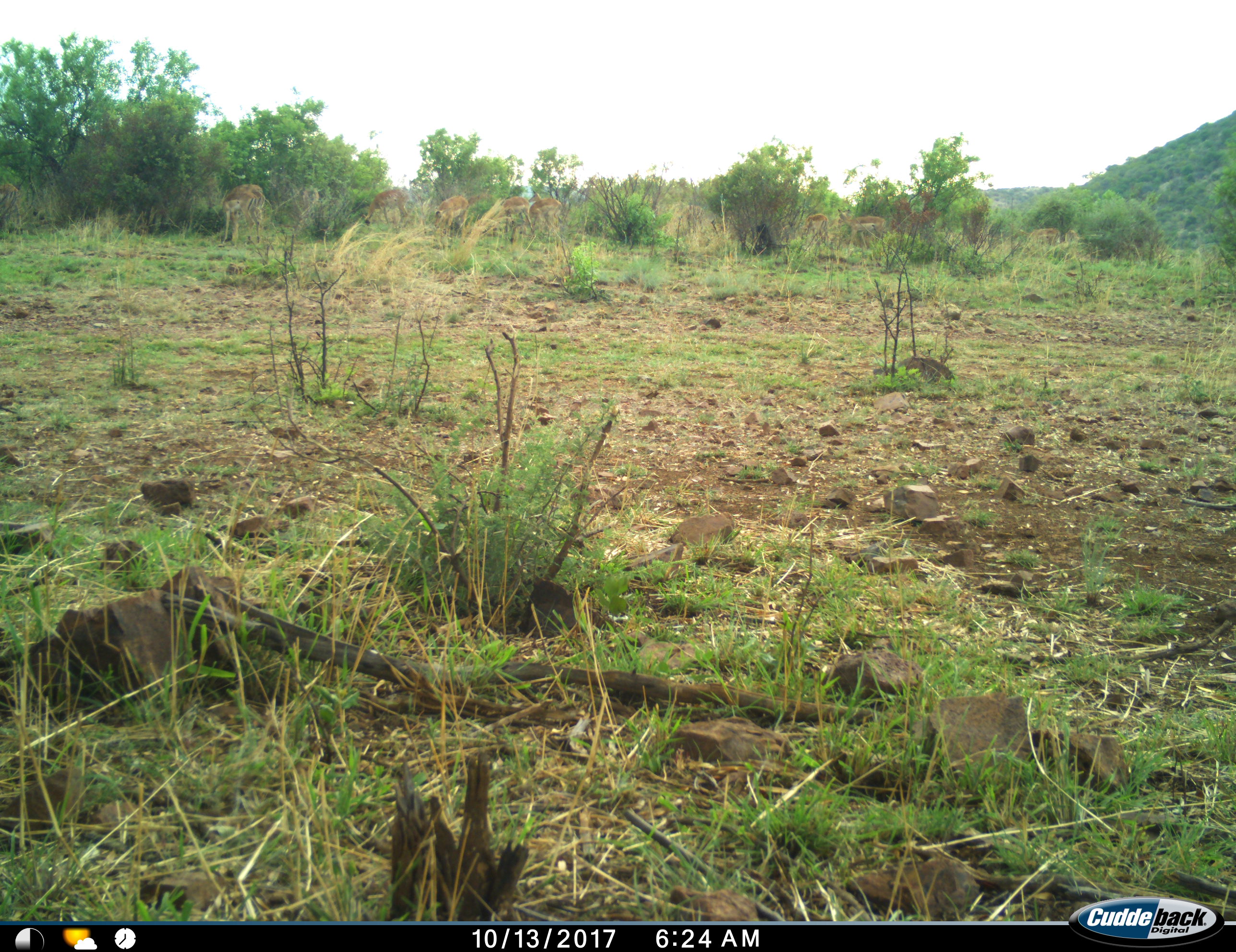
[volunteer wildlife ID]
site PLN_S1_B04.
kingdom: Animalia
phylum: Chordata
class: Mammalia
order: Artiodactyla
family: Bovidae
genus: Aepyceros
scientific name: Aepyceros melampus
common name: impala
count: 8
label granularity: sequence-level